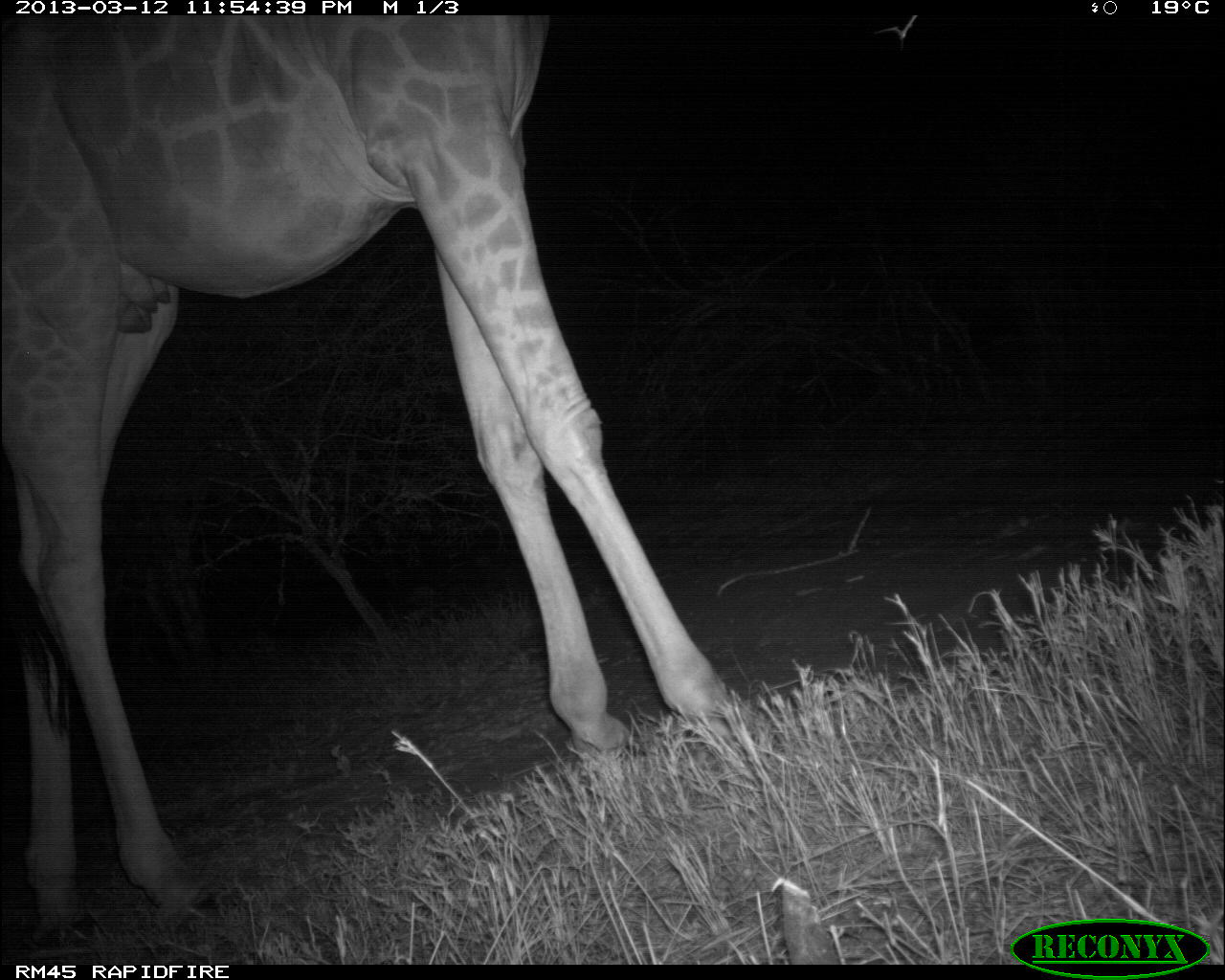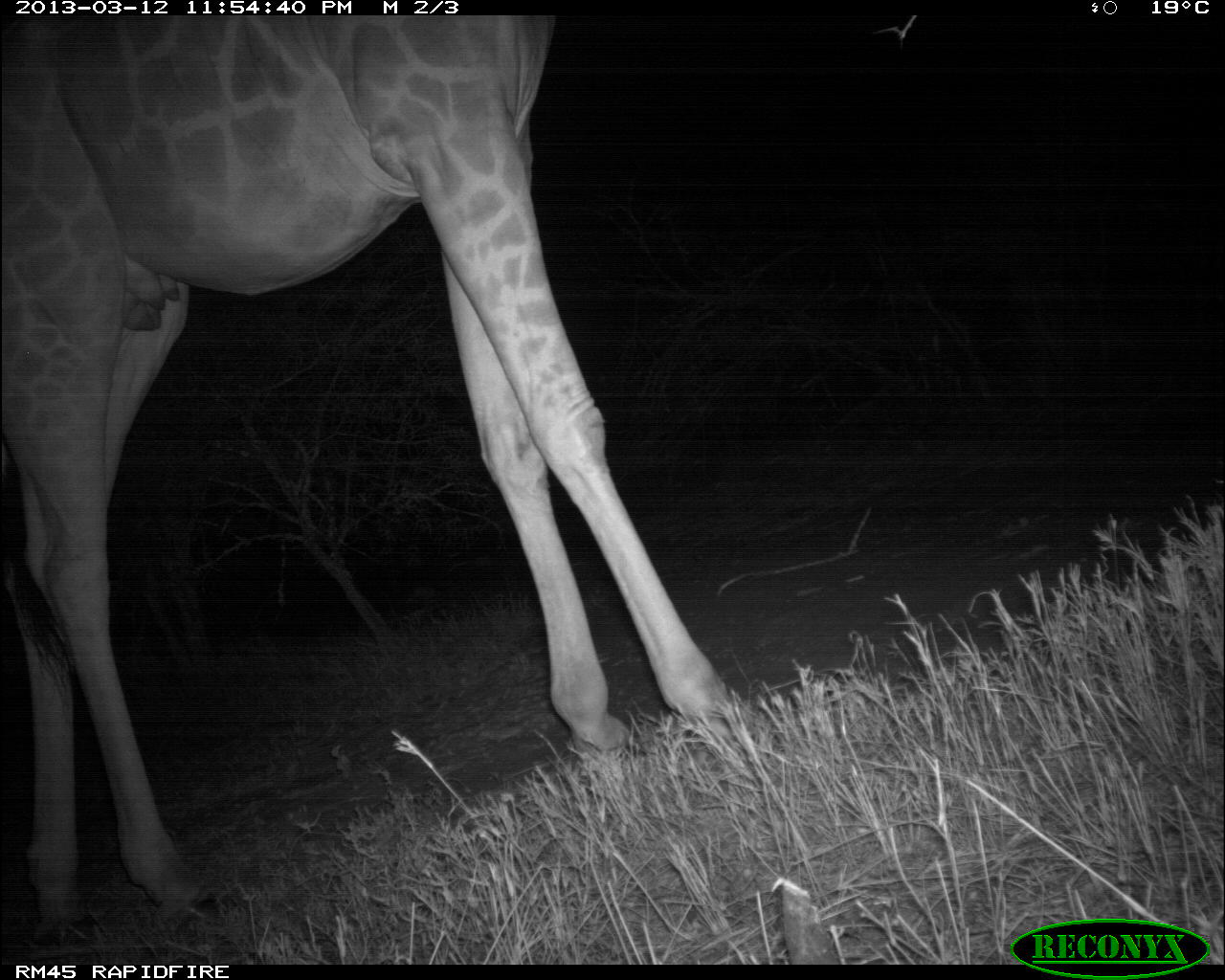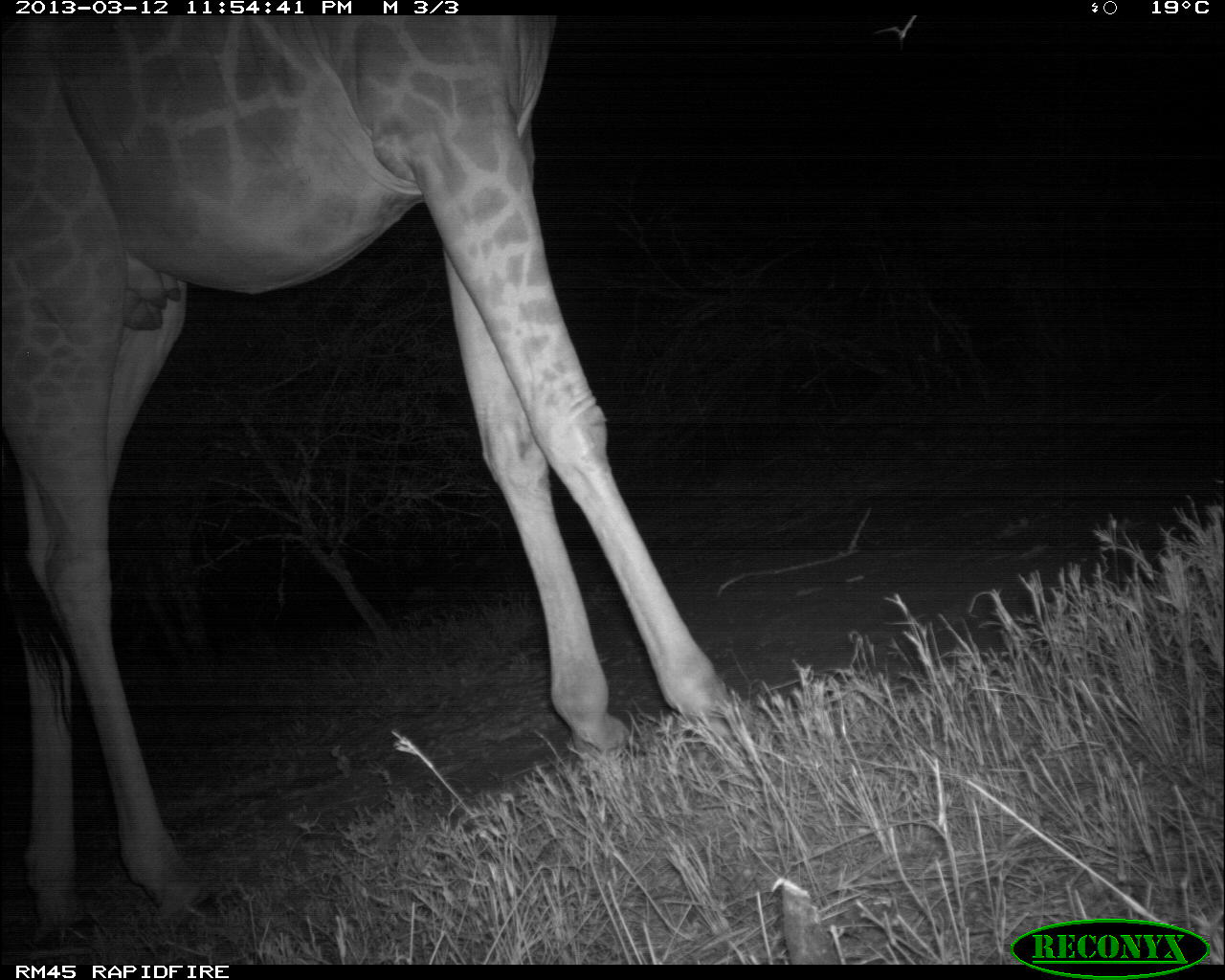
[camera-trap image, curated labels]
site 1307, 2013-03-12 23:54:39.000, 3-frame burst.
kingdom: Animalia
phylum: Chordata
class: Mammalia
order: Artiodactyla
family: Giraffidae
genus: Giraffa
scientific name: Giraffa camelopardalis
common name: giraffe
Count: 1.